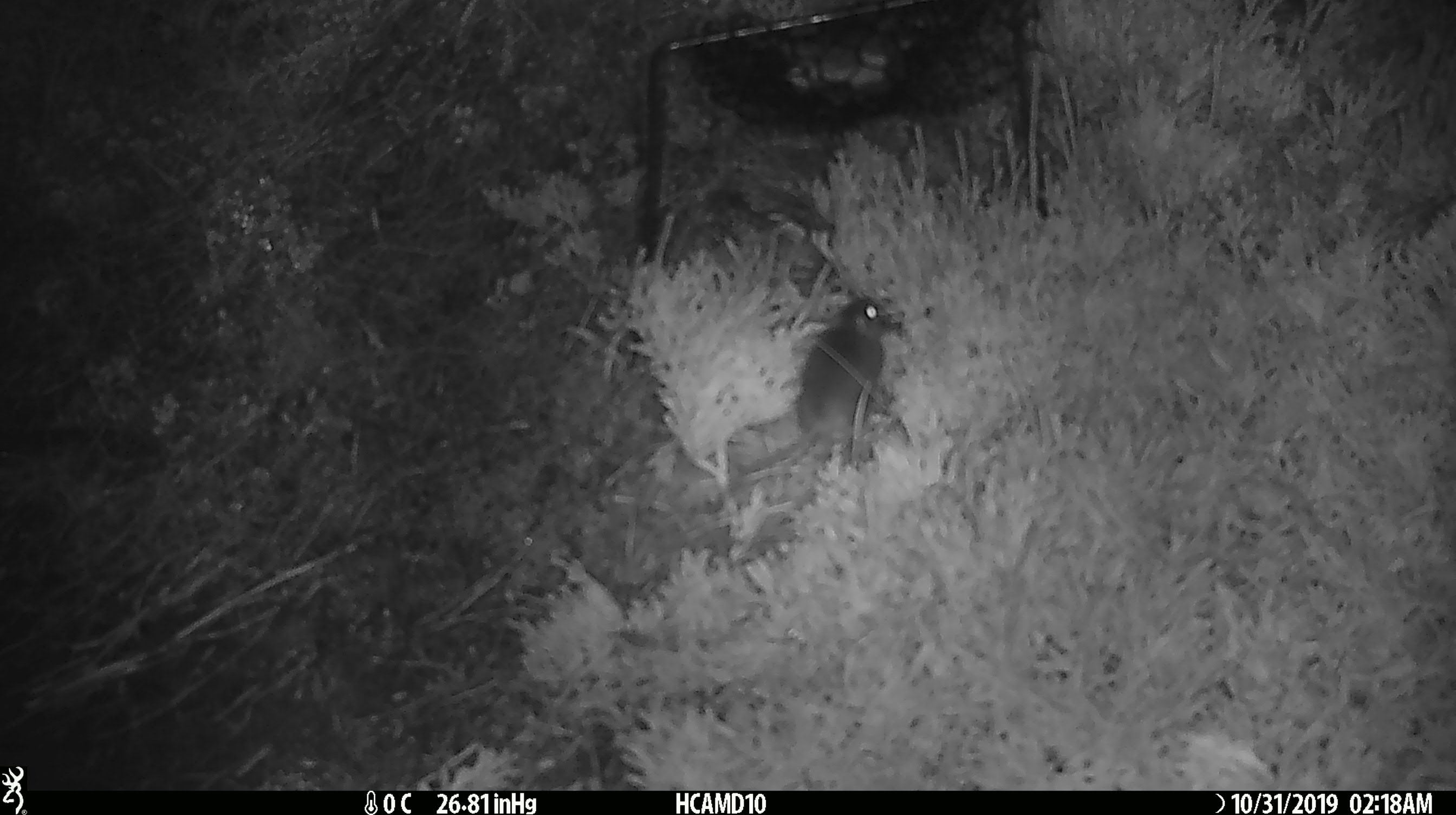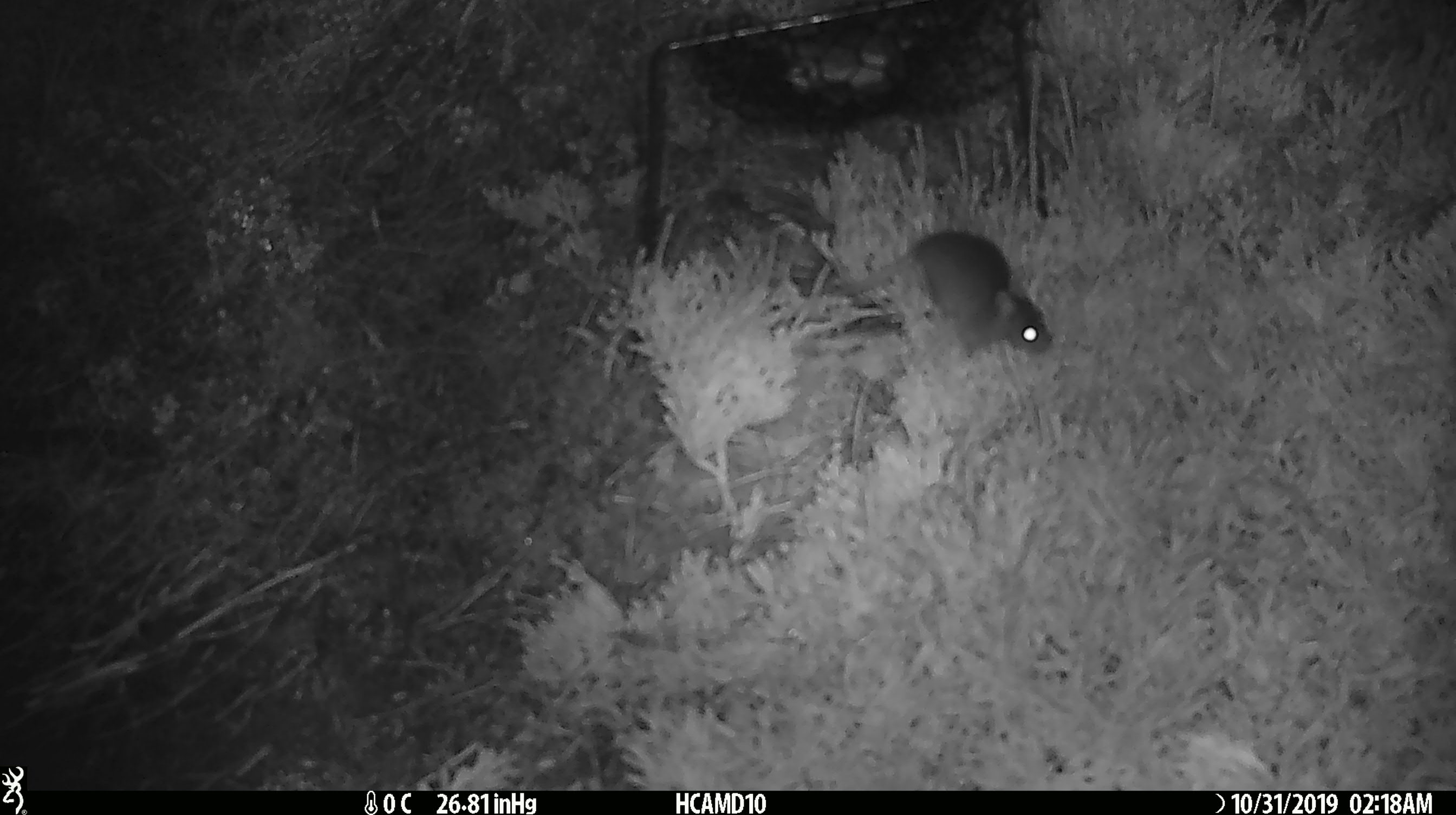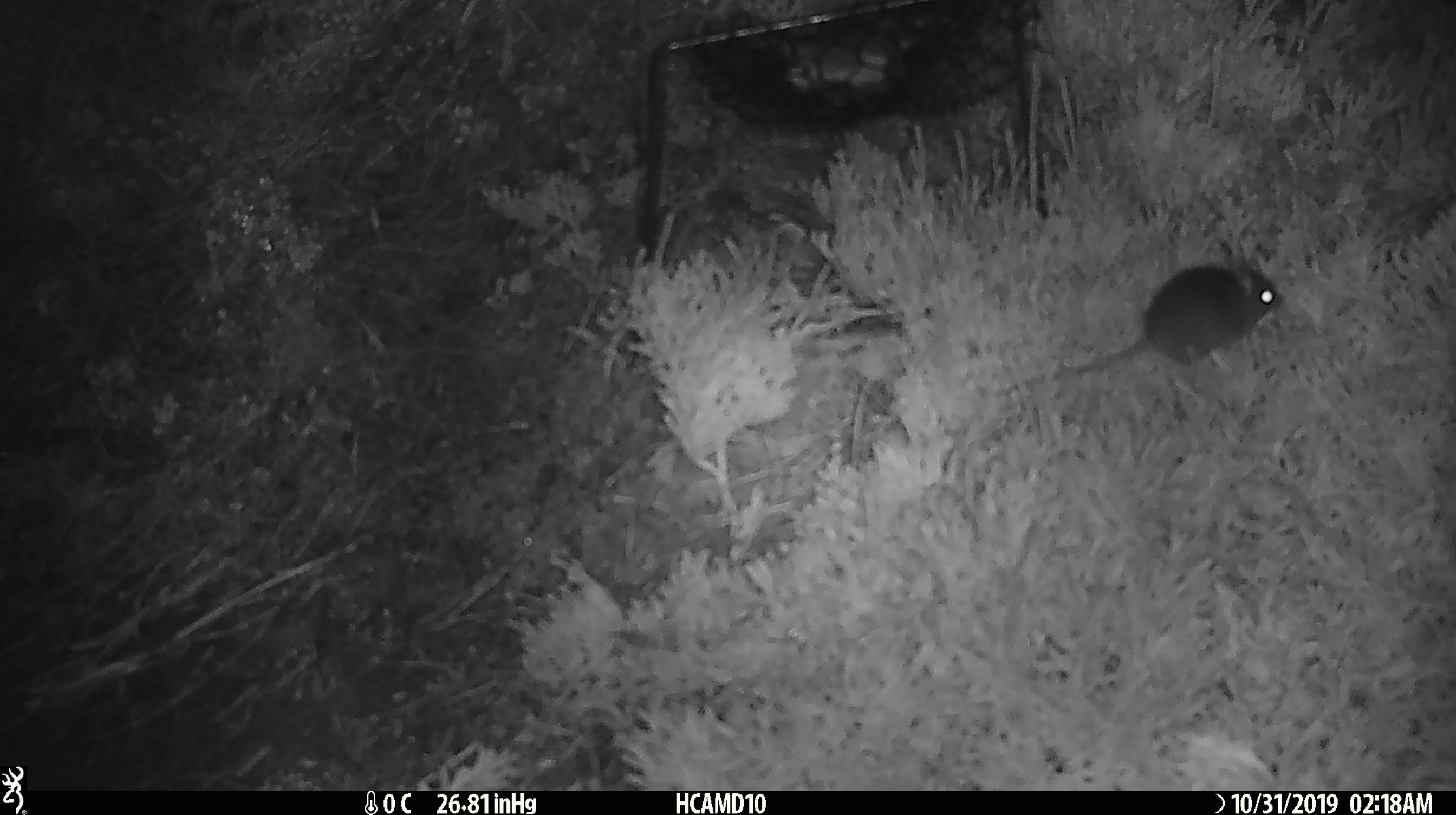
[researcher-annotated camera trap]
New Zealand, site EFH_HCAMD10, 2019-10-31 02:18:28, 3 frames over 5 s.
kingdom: Animalia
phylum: Chordata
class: Mammalia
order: Rodentia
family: Muridae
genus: Mus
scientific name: Mus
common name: mouse